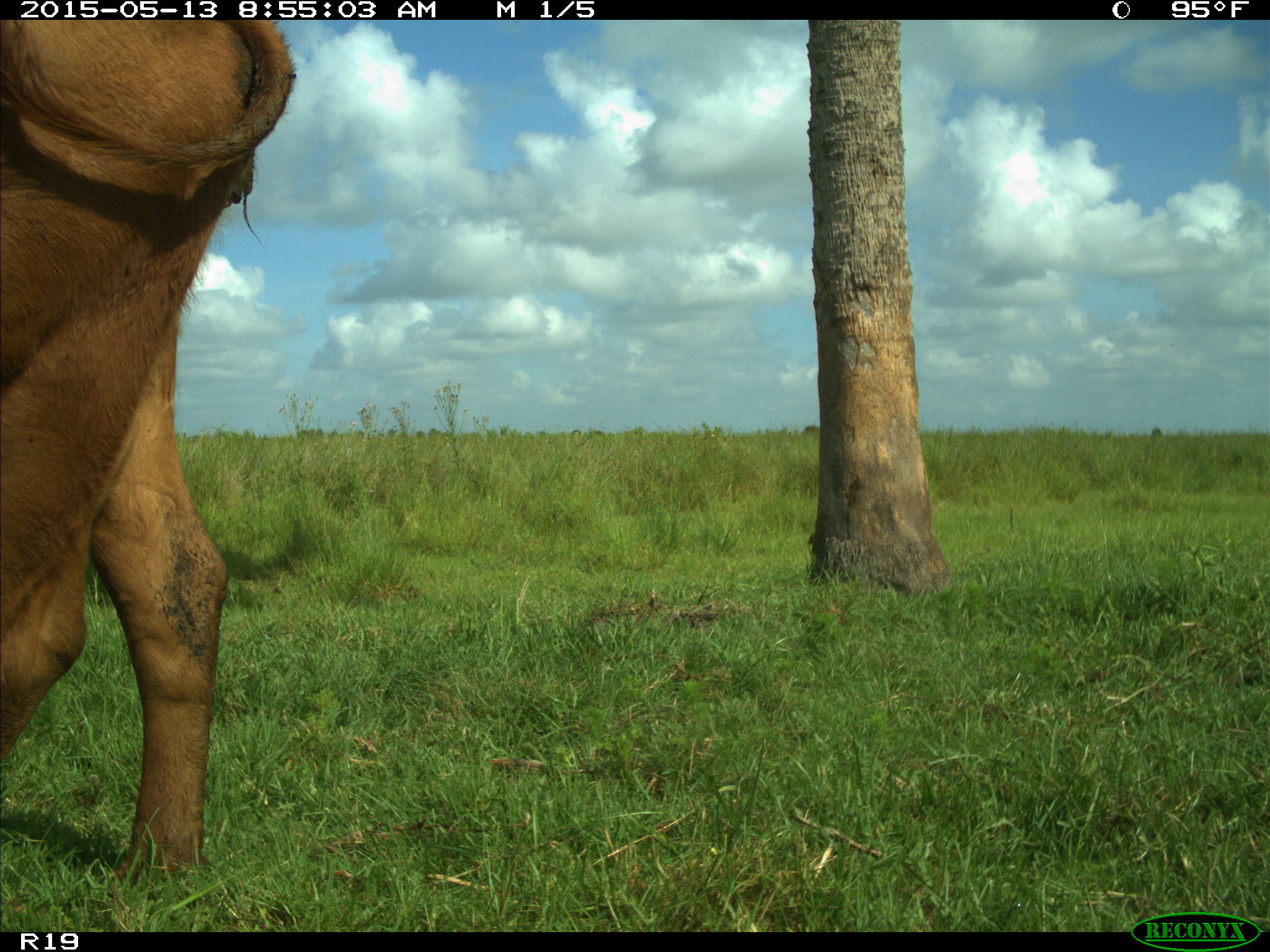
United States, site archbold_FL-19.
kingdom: Animalia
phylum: Chordata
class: Mammalia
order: Artiodactyla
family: Bovidae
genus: Bos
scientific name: Bos taurus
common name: domestic cow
Bos taurus (domestic cow).